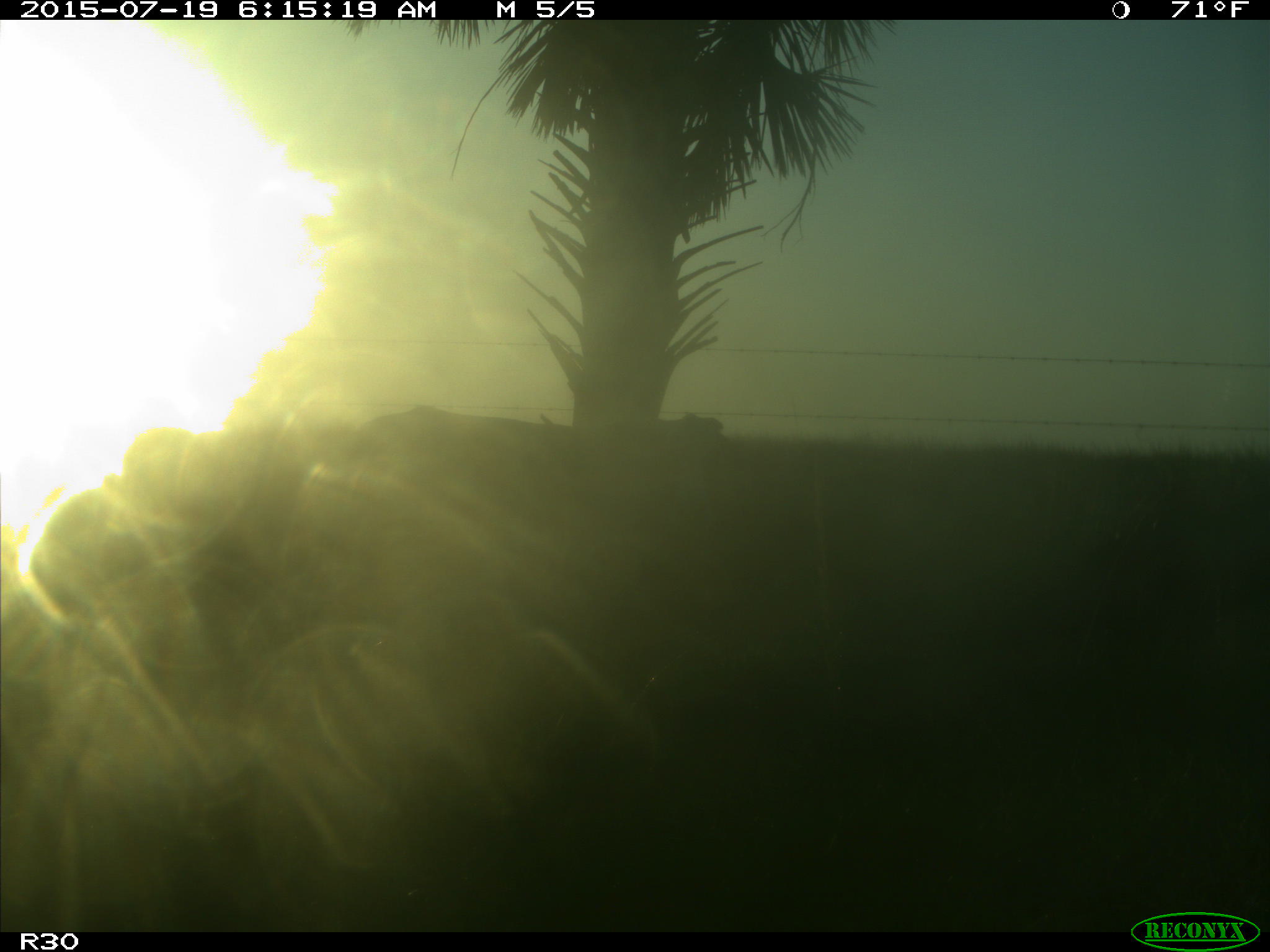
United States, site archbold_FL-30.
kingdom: Animalia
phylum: Chordata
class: Mammalia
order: Artiodactyla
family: Bovidae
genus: Bos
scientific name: Bos taurus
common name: domestic cow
Bos taurus (domestic cow).